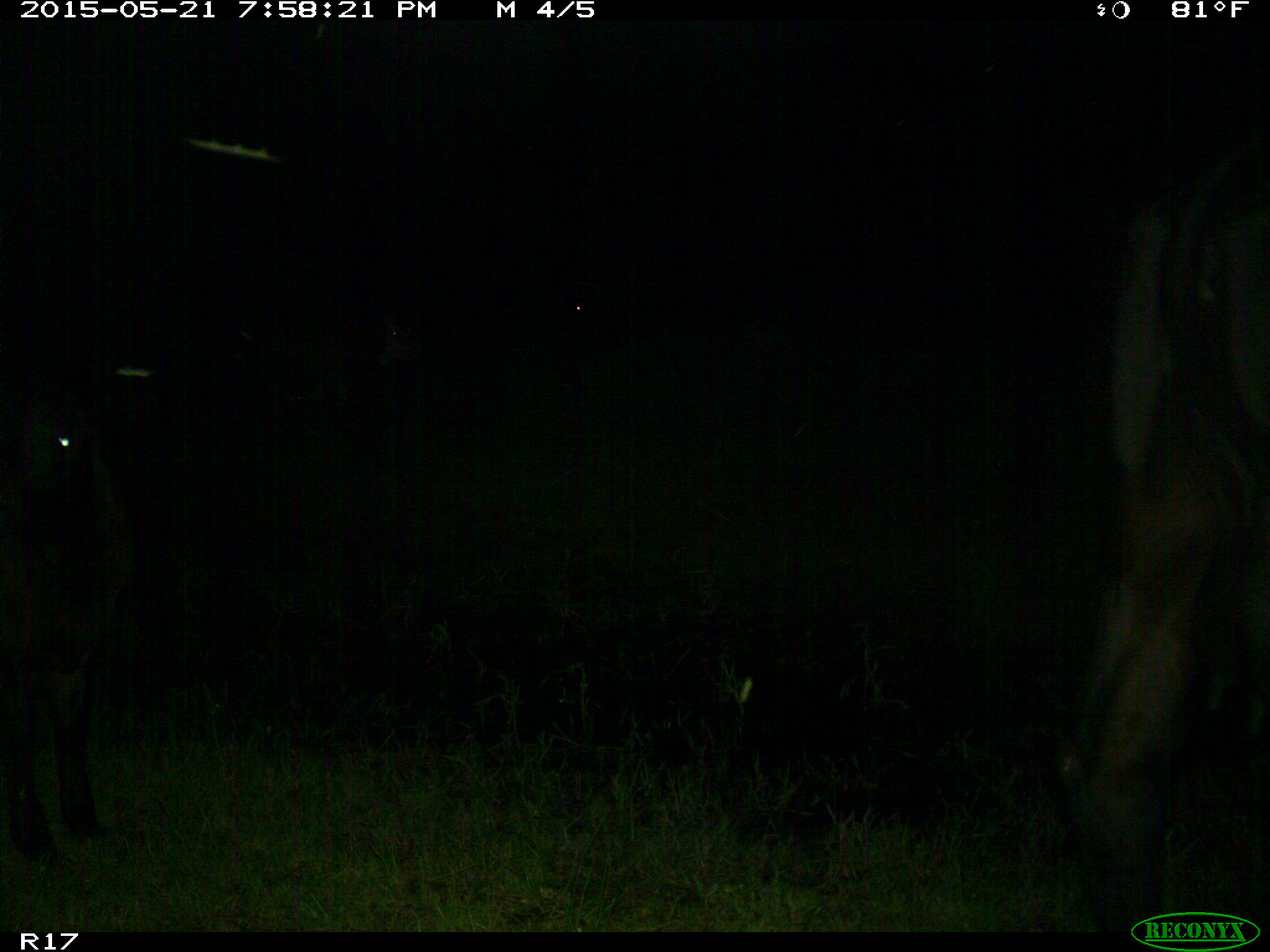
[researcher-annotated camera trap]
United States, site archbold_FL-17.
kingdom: Animalia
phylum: Chordata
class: Mammalia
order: Artiodactyla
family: Bovidae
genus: Bos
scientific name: Bos taurus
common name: domestic cow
Bos taurus (domestic cow).